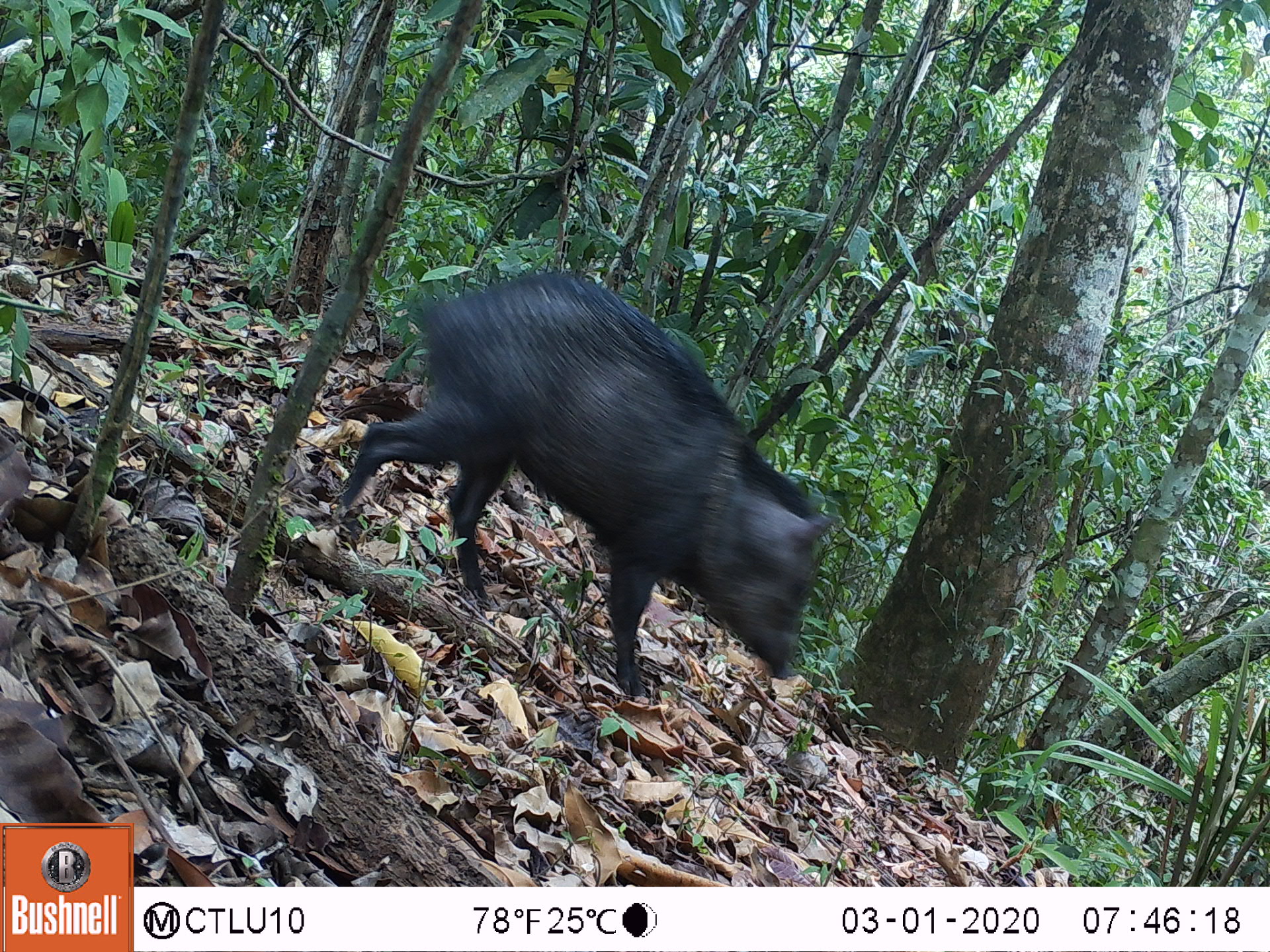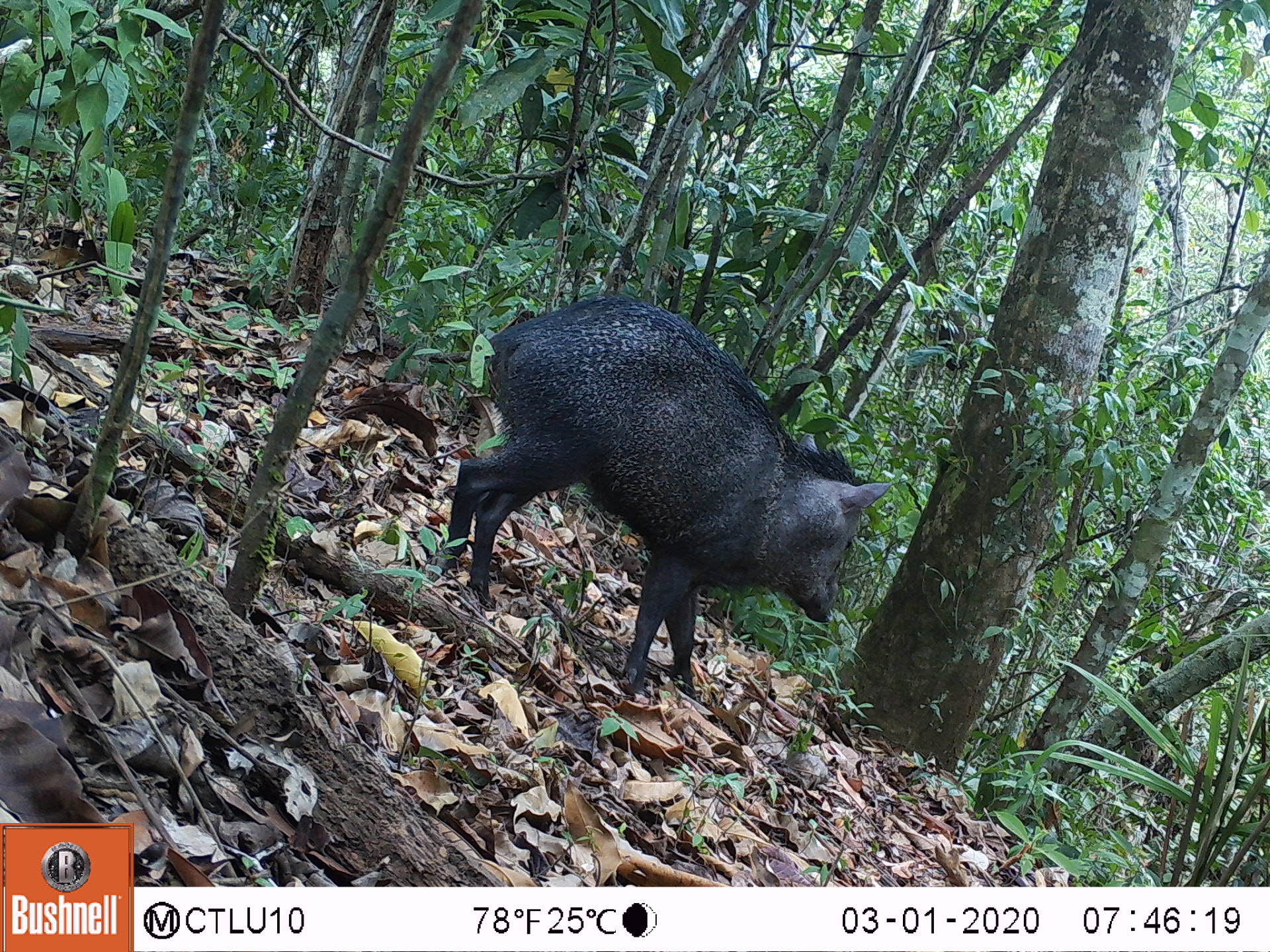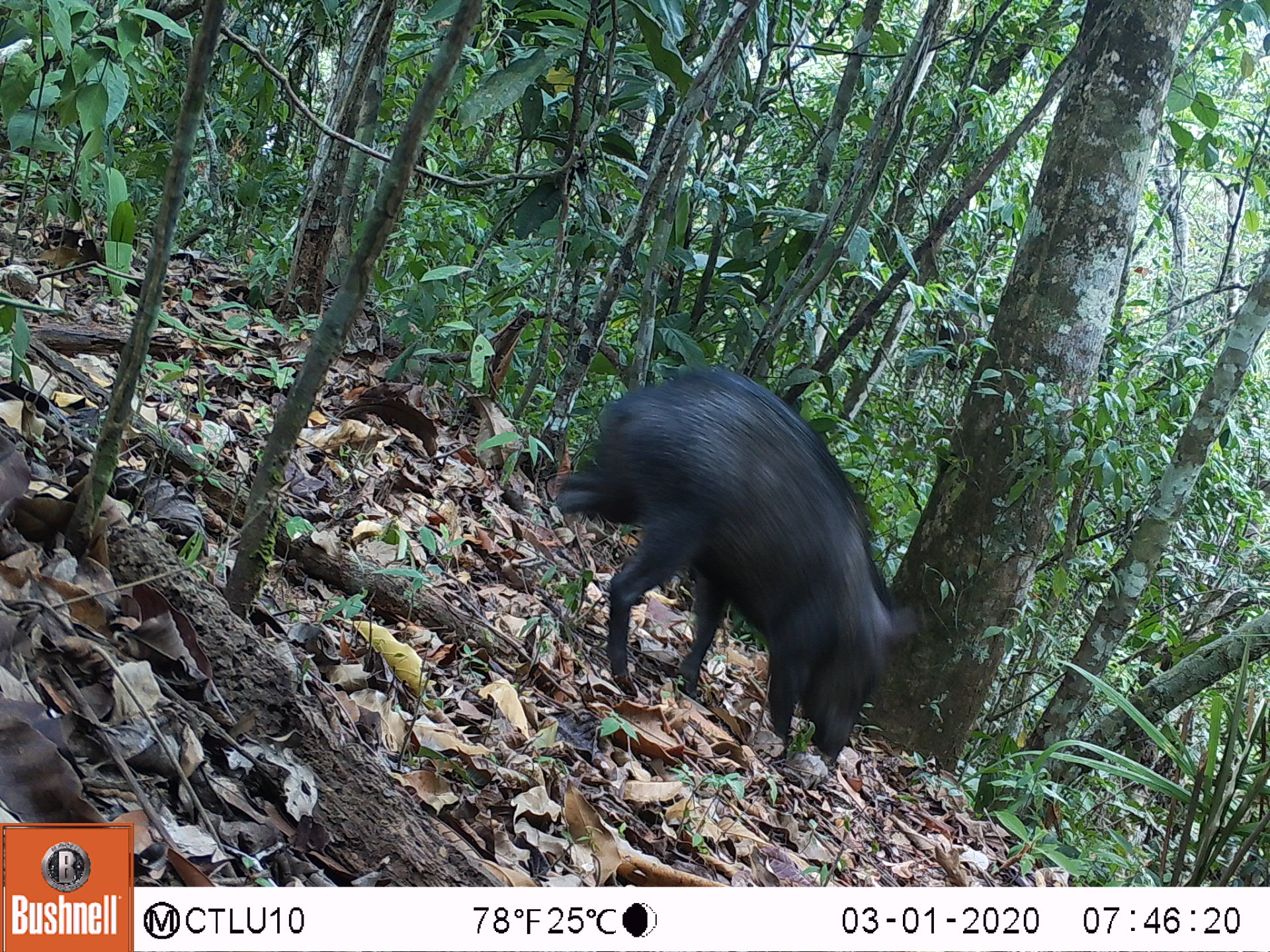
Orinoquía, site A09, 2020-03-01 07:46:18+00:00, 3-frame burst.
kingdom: Animalia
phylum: Chordata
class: Mammalia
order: Artiodactyla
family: Tayassuidae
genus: Pecari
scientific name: Pecari tajacu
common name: collared peccary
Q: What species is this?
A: Collared peccary (Pecari tajacu).